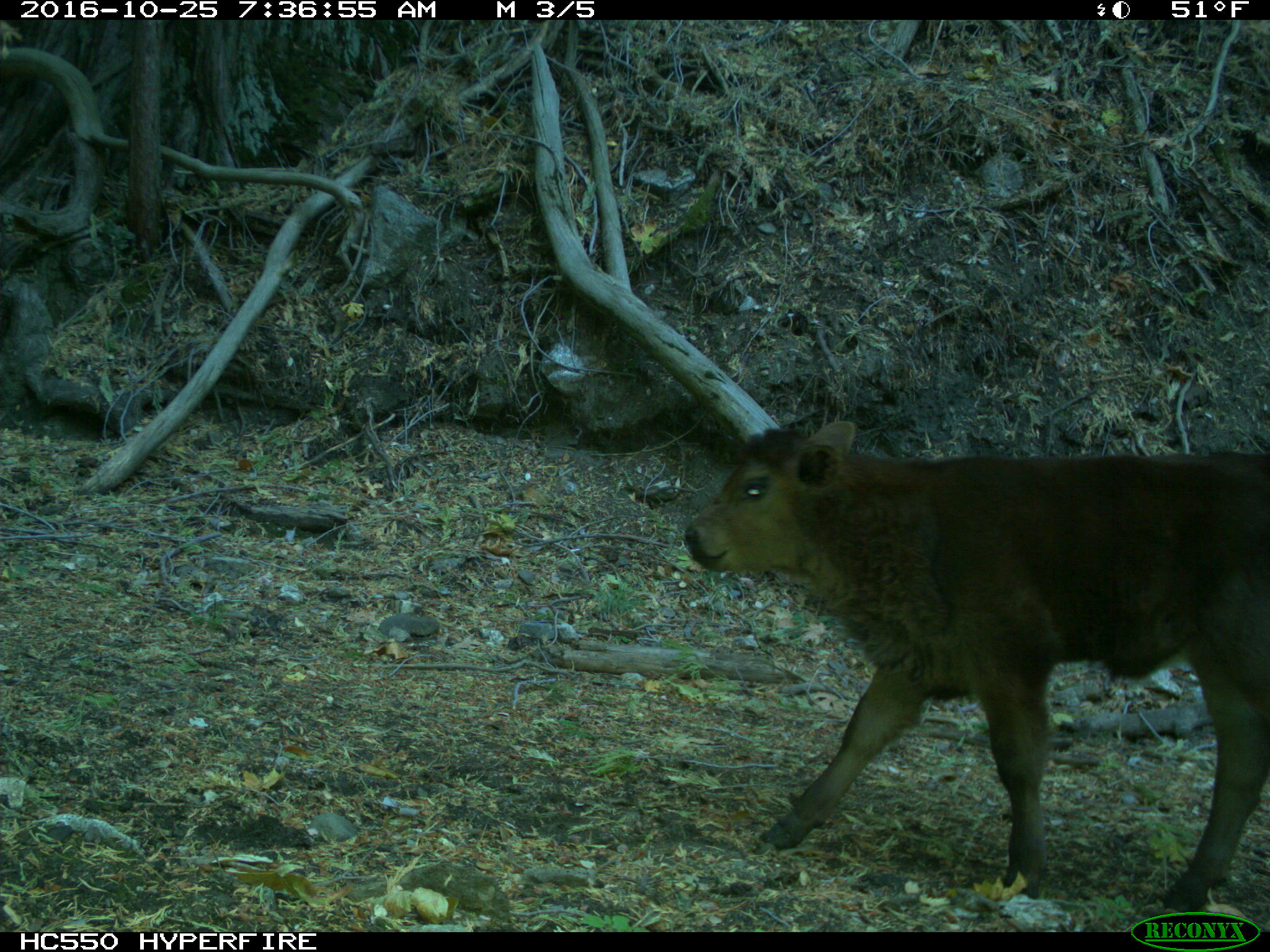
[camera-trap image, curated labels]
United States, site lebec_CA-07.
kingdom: Animalia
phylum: Chordata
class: Mammalia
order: Artiodactyla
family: Bovidae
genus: Bos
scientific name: Bos taurus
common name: domestic cow